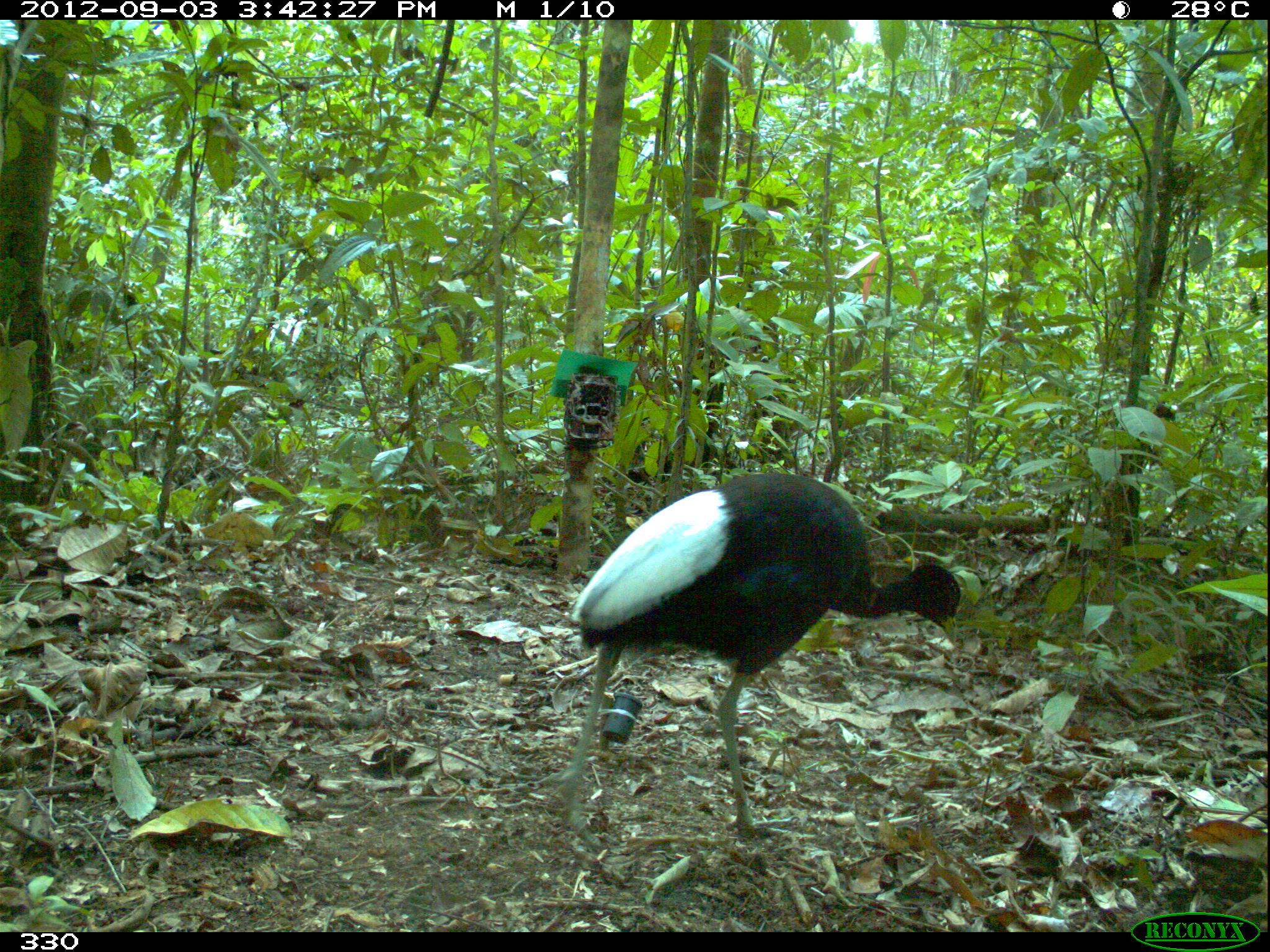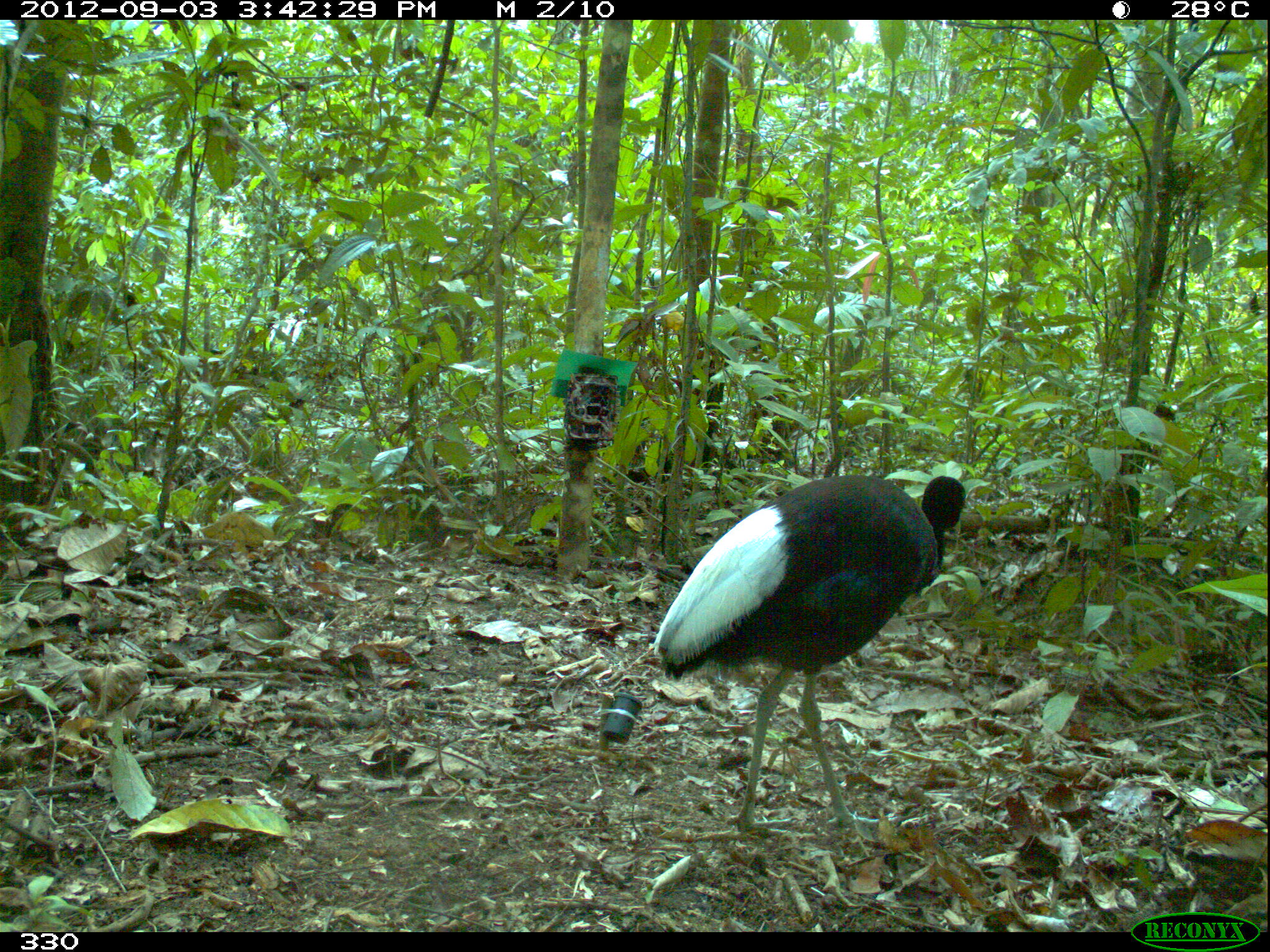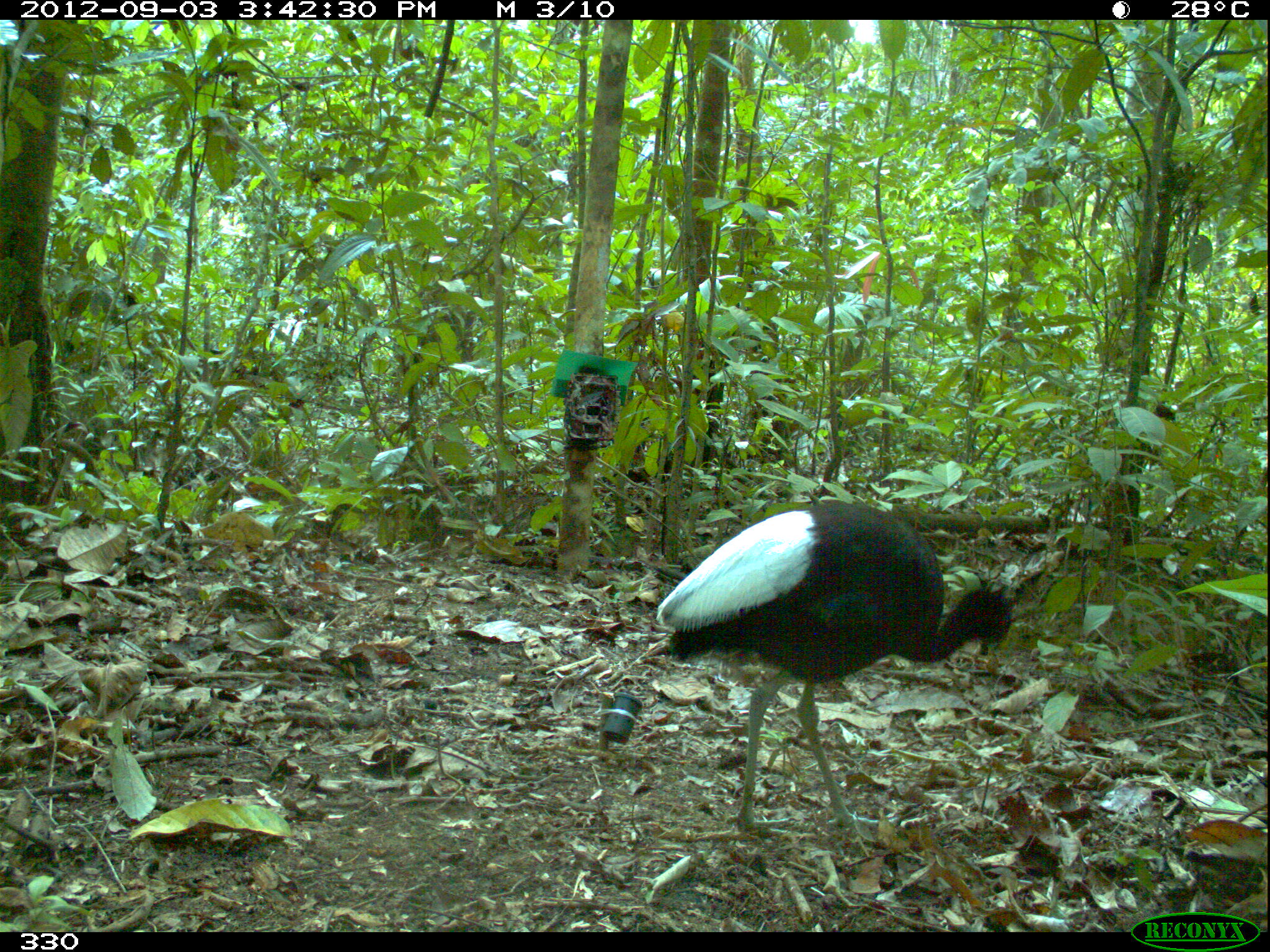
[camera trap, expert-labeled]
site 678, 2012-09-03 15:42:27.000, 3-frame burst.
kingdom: Animalia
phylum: Chordata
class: Aves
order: Gruiformes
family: Psophiidae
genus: Psophia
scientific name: Psophia leucoptera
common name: pale-winged trumpeter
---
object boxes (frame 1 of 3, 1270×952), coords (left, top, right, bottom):
psophia leucoptera: (555, 471, 964, 845)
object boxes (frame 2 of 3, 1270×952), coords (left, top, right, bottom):
psophia leucoptera: (653, 471, 969, 832)